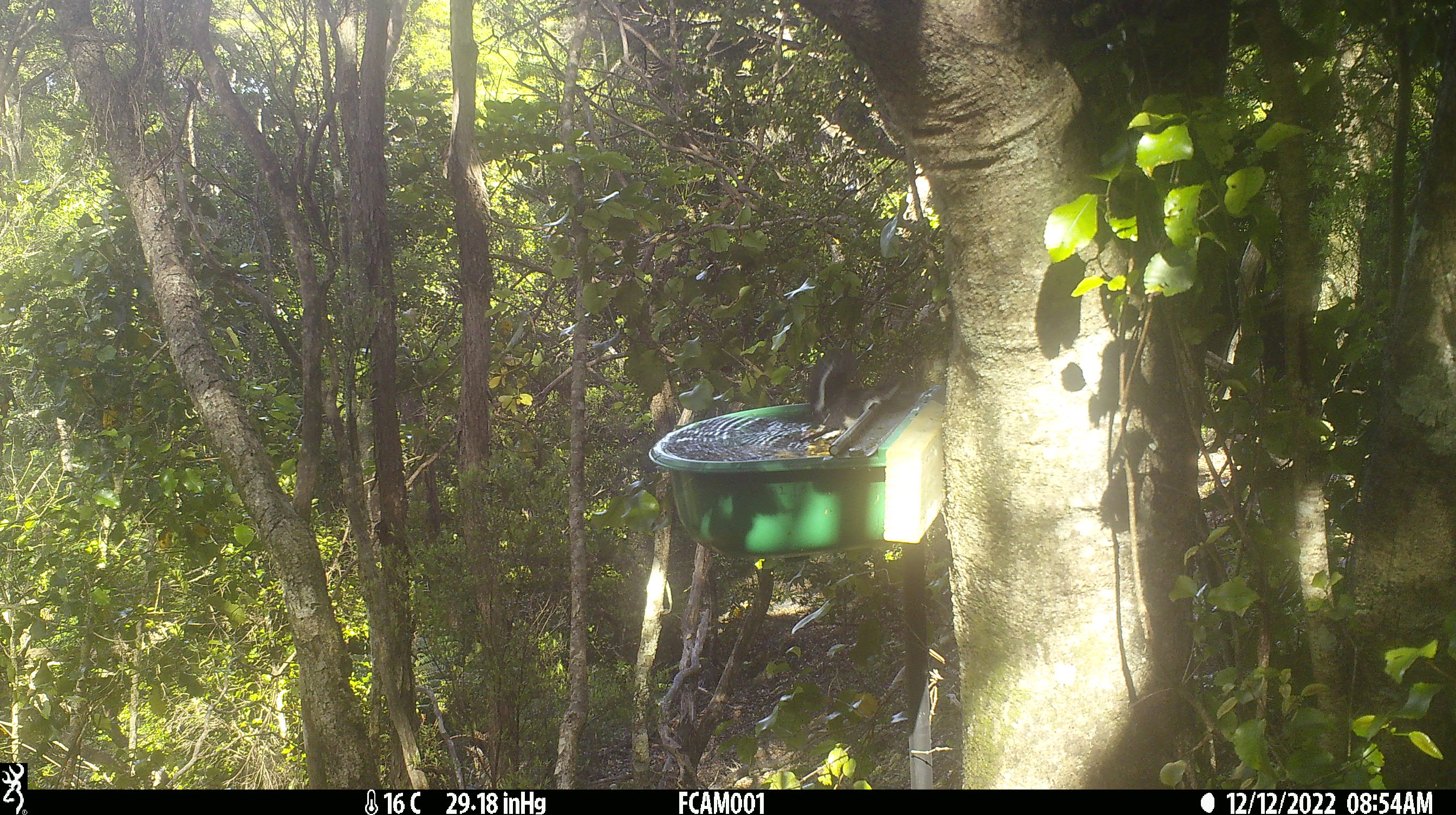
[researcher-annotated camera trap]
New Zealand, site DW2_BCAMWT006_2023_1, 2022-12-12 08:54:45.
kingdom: Animalia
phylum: Chordata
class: Aves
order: Passeriformes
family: Petroicidae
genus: Petroica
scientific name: Petroica macrocephala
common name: tomtit